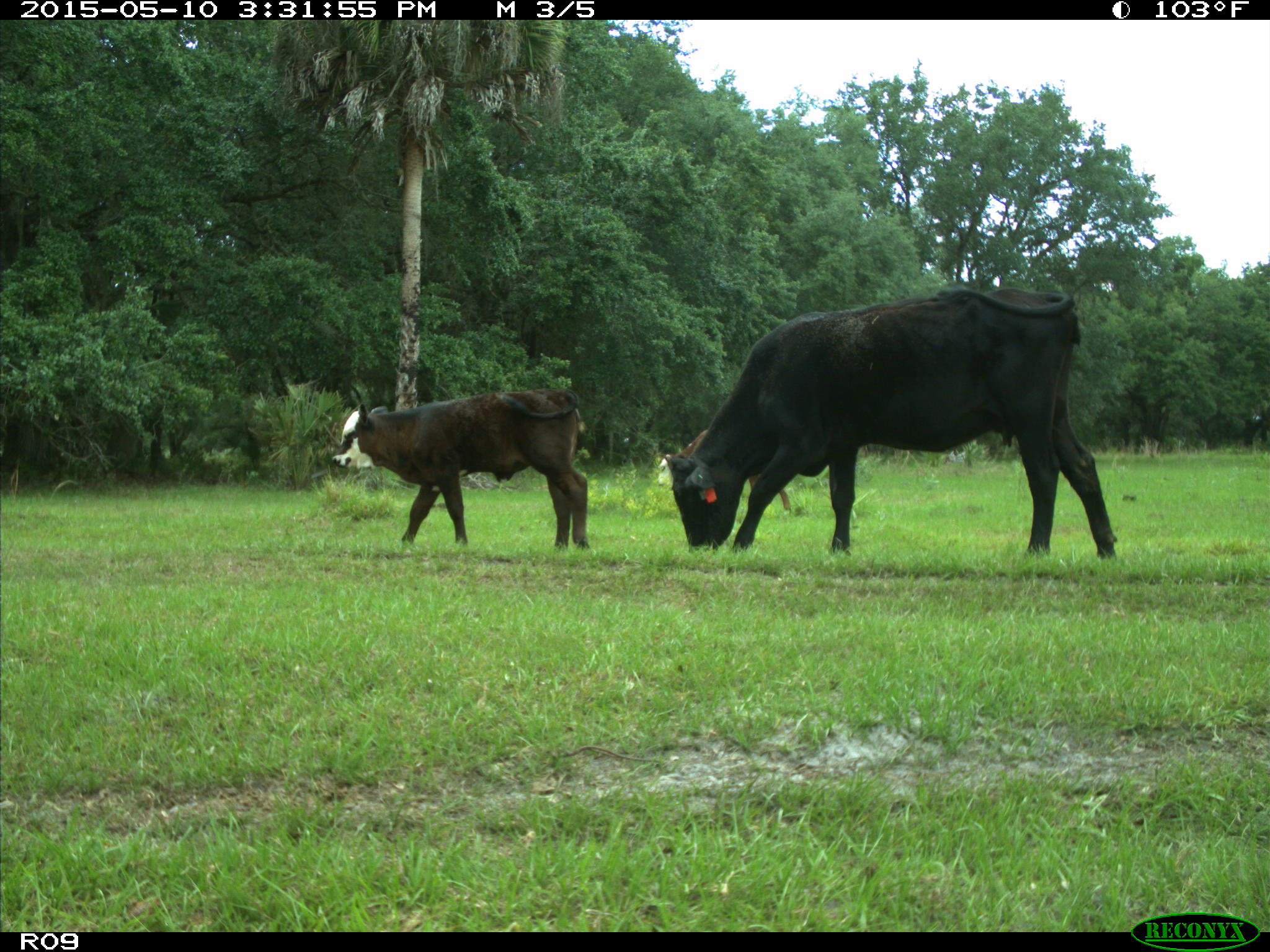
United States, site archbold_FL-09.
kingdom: Animalia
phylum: Chordata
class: Mammalia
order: Artiodactyla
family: Bovidae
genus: Bos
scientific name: Bos taurus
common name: domestic cow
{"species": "Bos taurus (domestic cow)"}